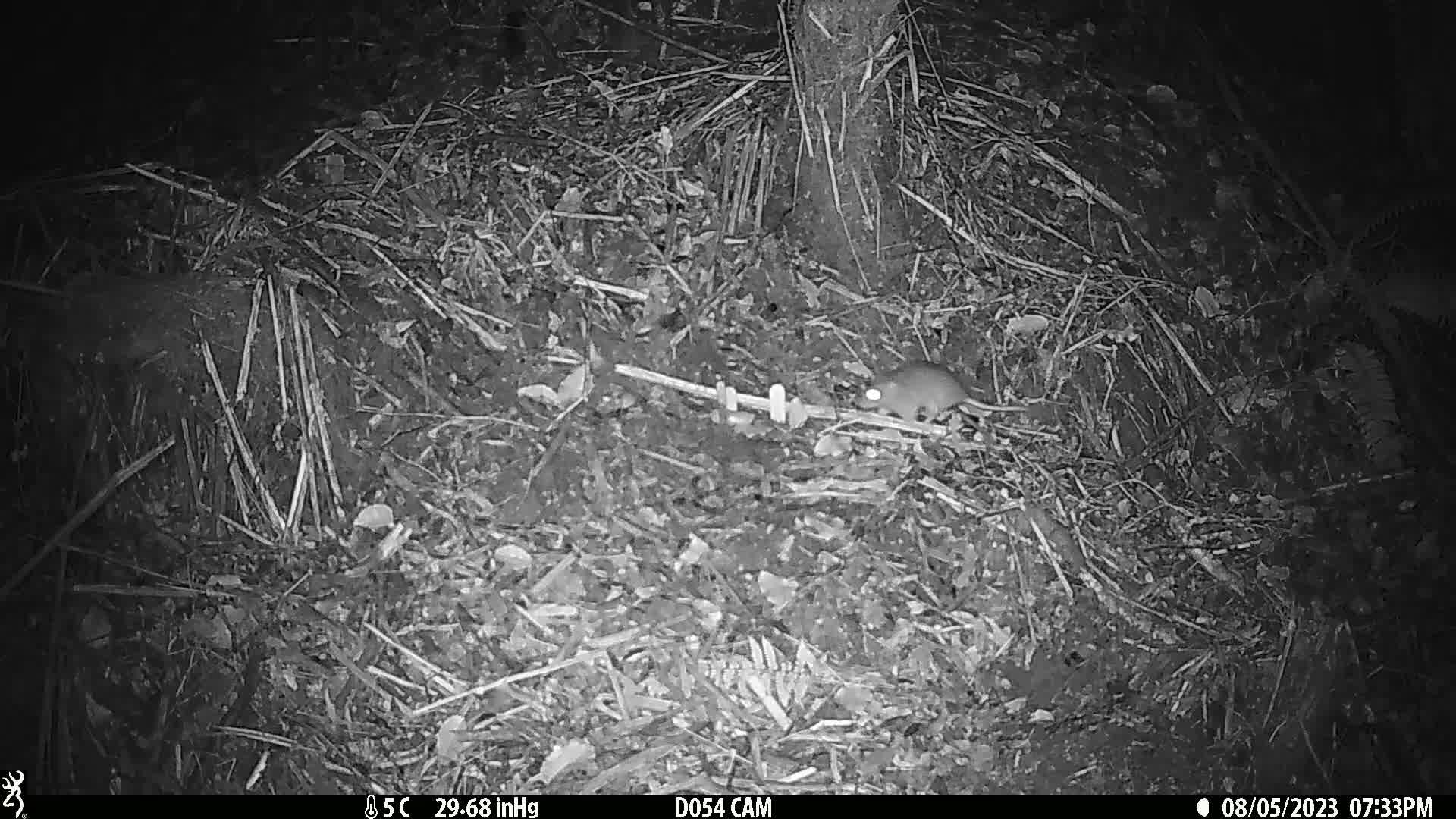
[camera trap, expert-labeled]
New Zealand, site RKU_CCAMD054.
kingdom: Animalia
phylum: Chordata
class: Mammalia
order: Rodentia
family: Muridae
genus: Rattus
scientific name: Rattus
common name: rat